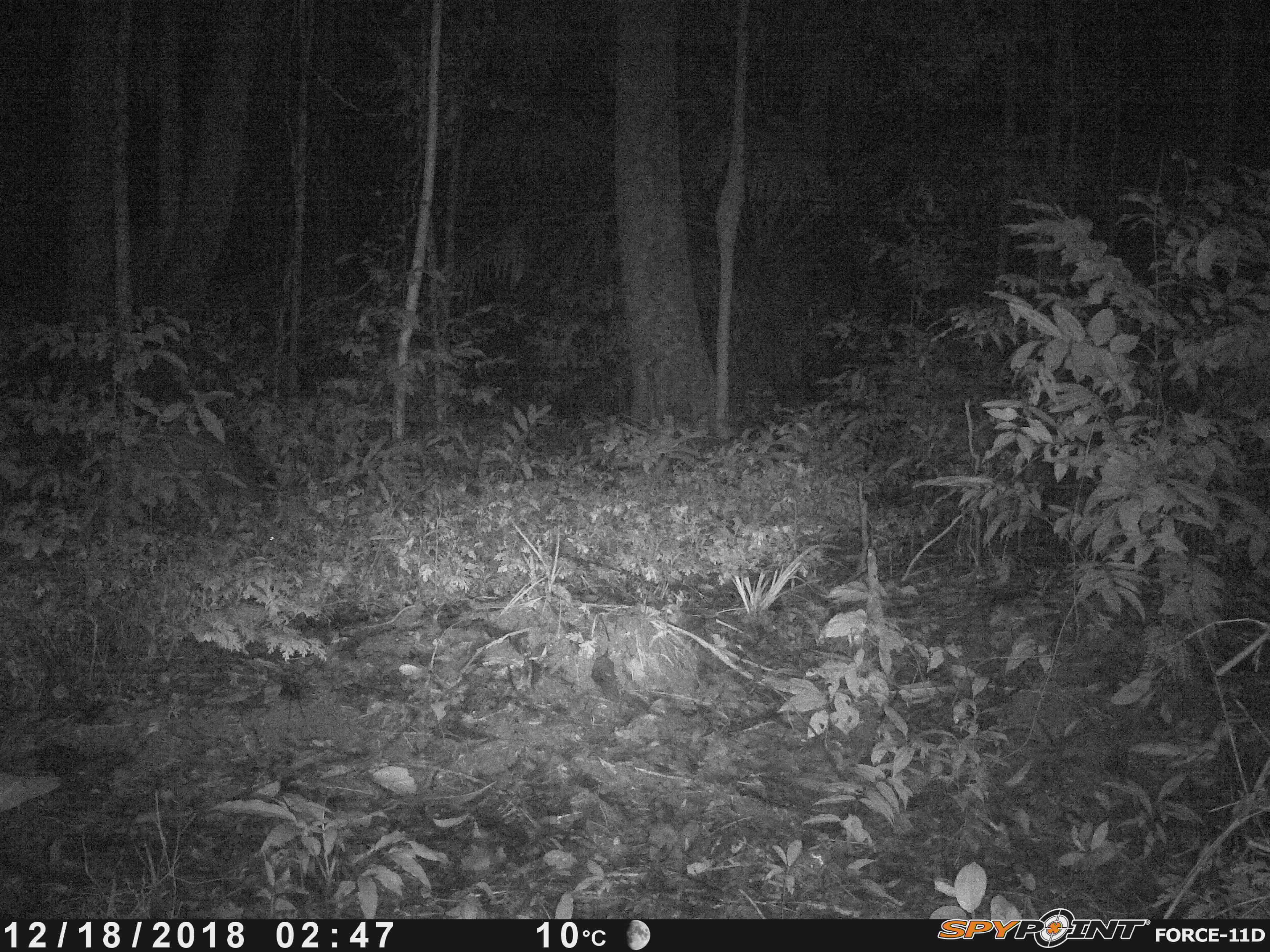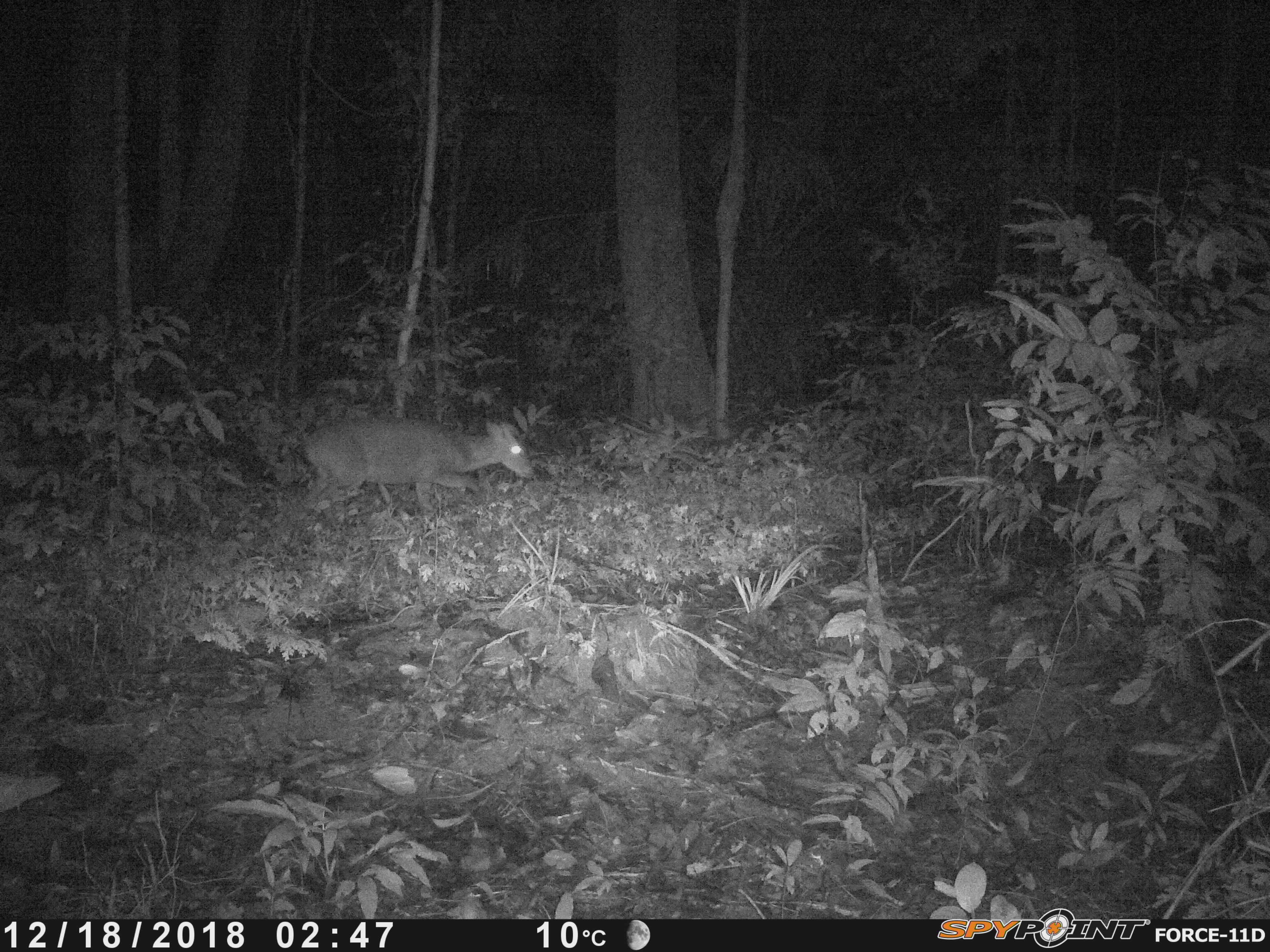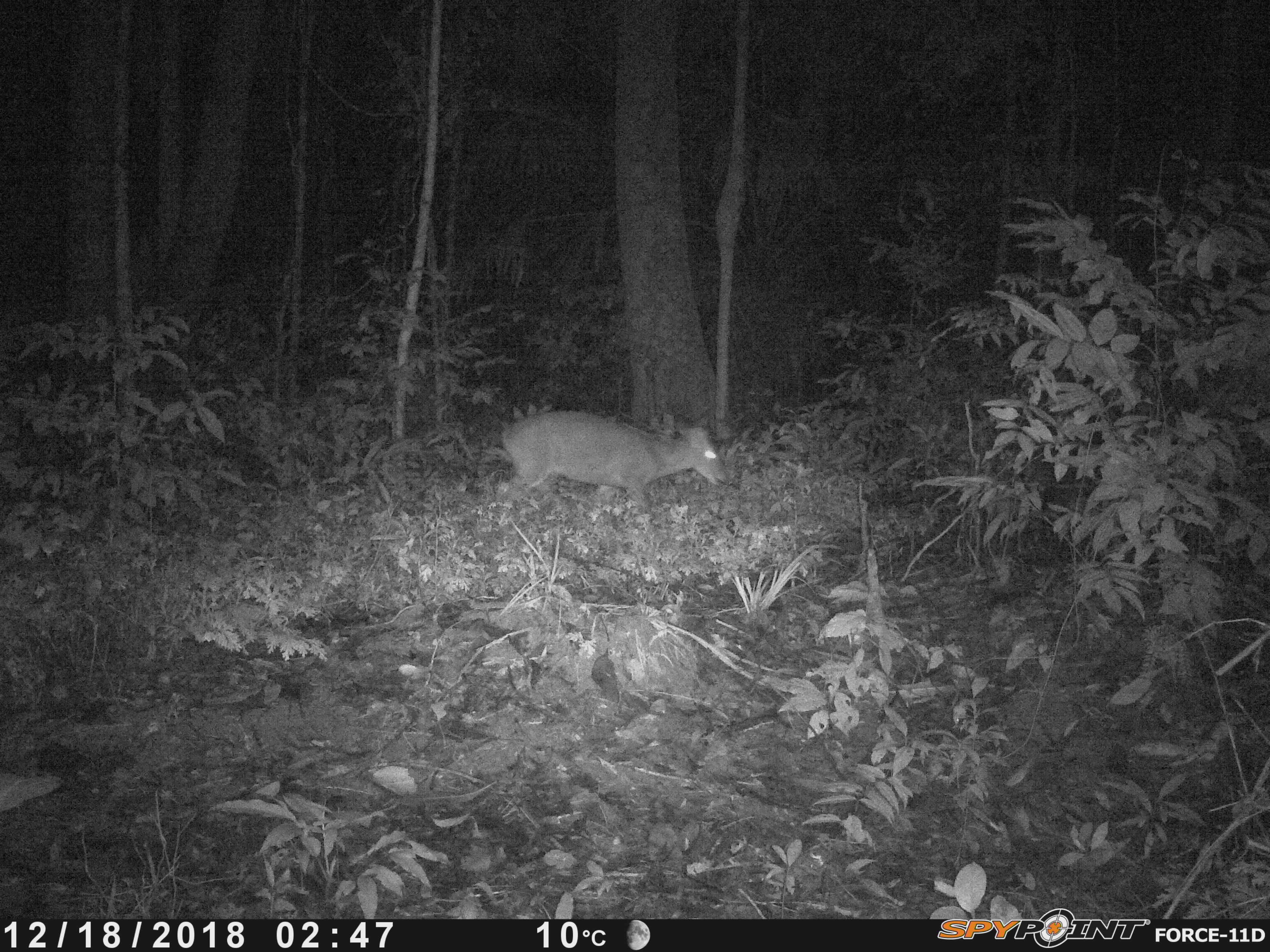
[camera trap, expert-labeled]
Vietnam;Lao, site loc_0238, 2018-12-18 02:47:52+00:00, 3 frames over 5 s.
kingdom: Animalia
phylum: Chordata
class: Mammalia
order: Artiodactyla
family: Cervidae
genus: Muntiacus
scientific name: Muntiacus vuquangensis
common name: large-antlered muntjac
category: large antlered muntjac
Large antlered muntjac (large-antlered muntjac) (Muntiacus vuquangensis). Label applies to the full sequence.